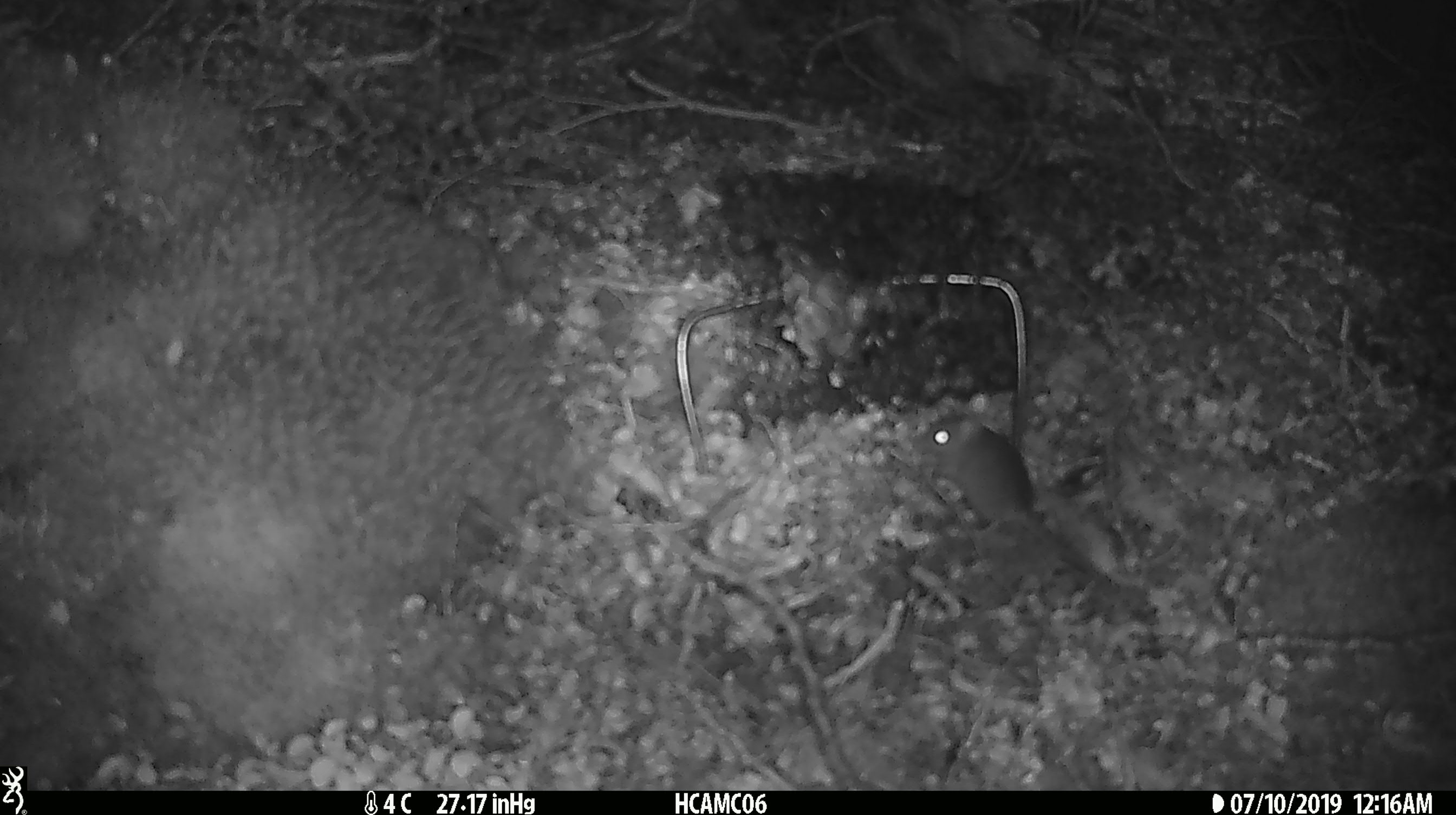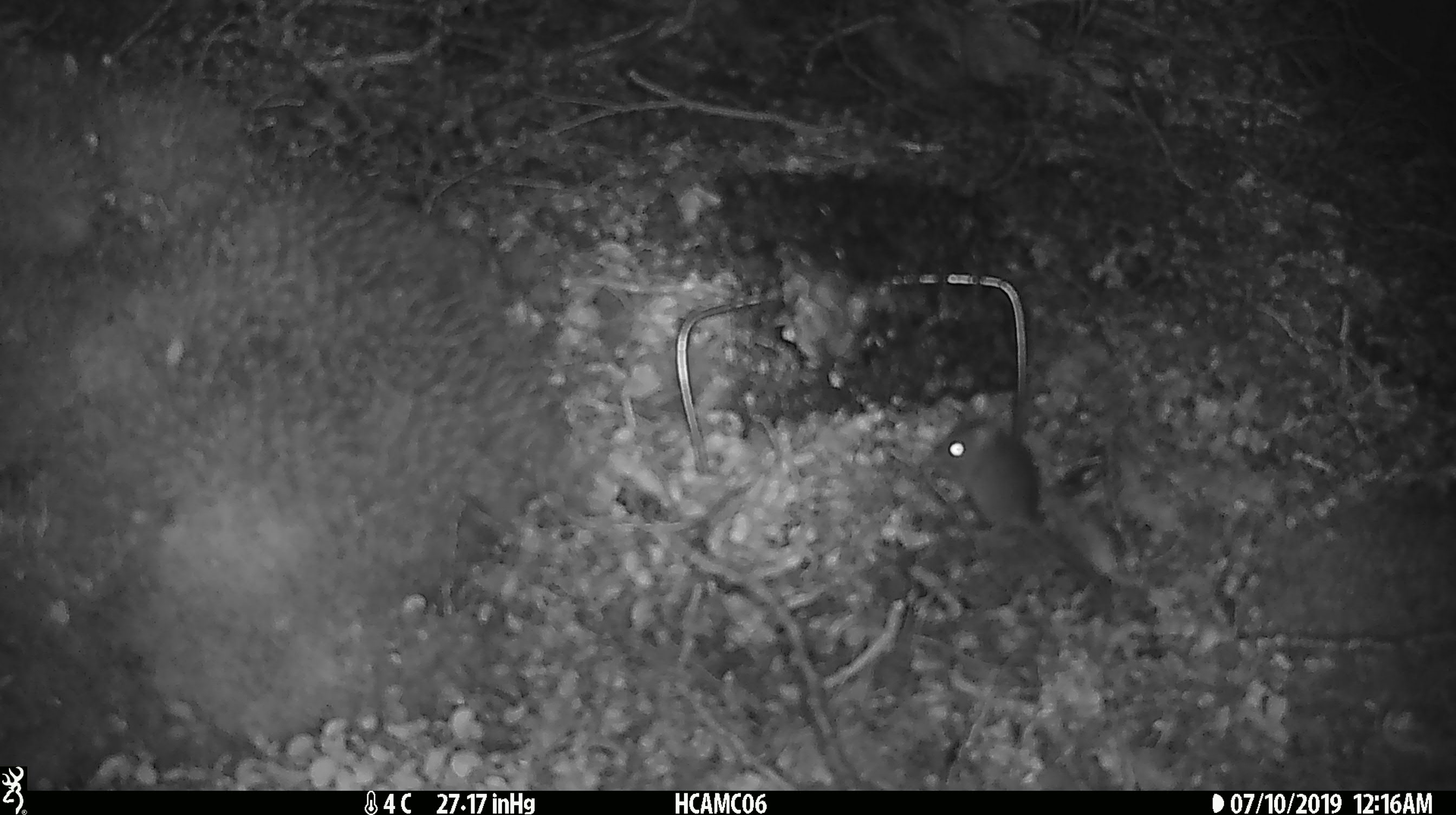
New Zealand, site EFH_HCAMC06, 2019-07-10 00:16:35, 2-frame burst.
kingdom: Animalia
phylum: Chordata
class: Mammalia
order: Rodentia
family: Muridae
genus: Mus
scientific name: Mus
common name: mouse